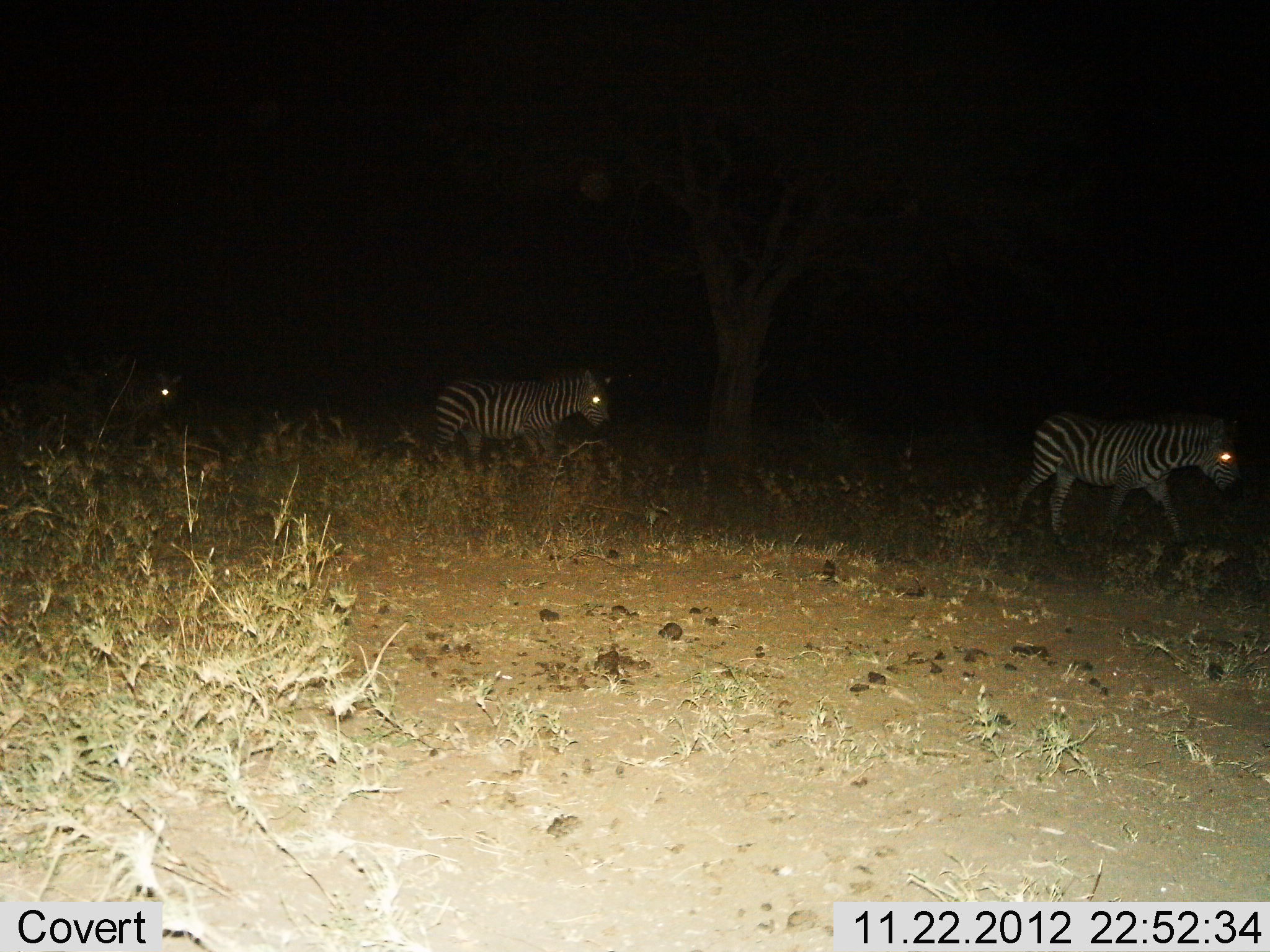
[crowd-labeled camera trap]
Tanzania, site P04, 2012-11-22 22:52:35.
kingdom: Animalia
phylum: Chordata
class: Mammalia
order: Perissodactyla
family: Equidae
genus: Equus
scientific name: Equus quagga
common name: plains zebra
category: zebra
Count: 3.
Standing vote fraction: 0%.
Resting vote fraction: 0%.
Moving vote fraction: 100%.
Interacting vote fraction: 0%.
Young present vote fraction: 0%.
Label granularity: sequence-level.